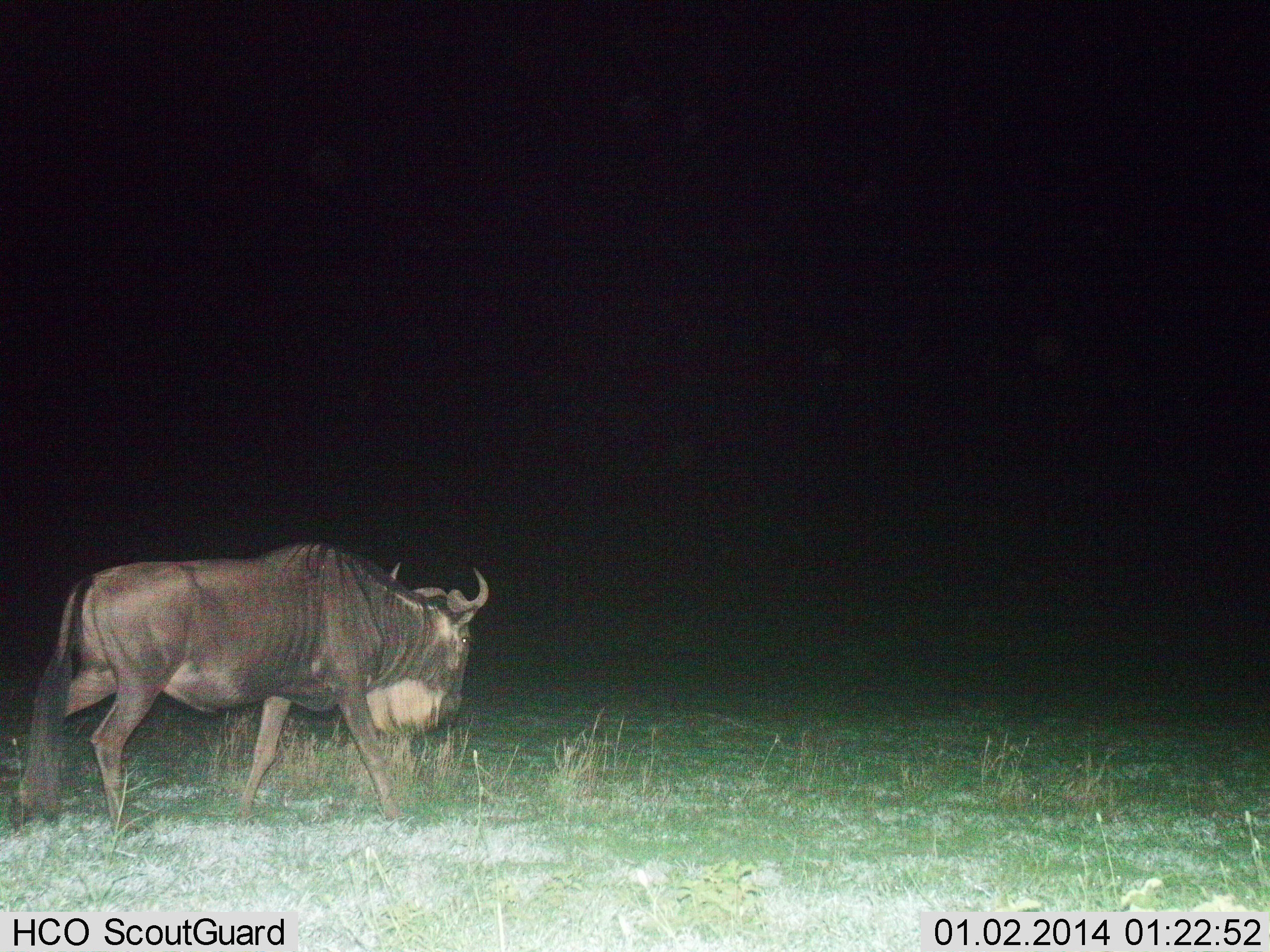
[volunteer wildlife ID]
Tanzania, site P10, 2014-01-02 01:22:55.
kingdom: Animalia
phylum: Chordata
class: Mammalia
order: Artiodactyla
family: Bovidae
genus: Connochaetes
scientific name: Connochaetes taurinus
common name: blue wildebeest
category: wildebeest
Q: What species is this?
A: Wildebeest (blue wildebeest) (Connochaetes taurinus).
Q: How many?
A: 1.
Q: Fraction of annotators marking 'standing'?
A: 10%.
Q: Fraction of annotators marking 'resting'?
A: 0%.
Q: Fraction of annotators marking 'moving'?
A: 90%.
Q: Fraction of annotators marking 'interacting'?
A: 0%.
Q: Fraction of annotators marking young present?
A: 0%.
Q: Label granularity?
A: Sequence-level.